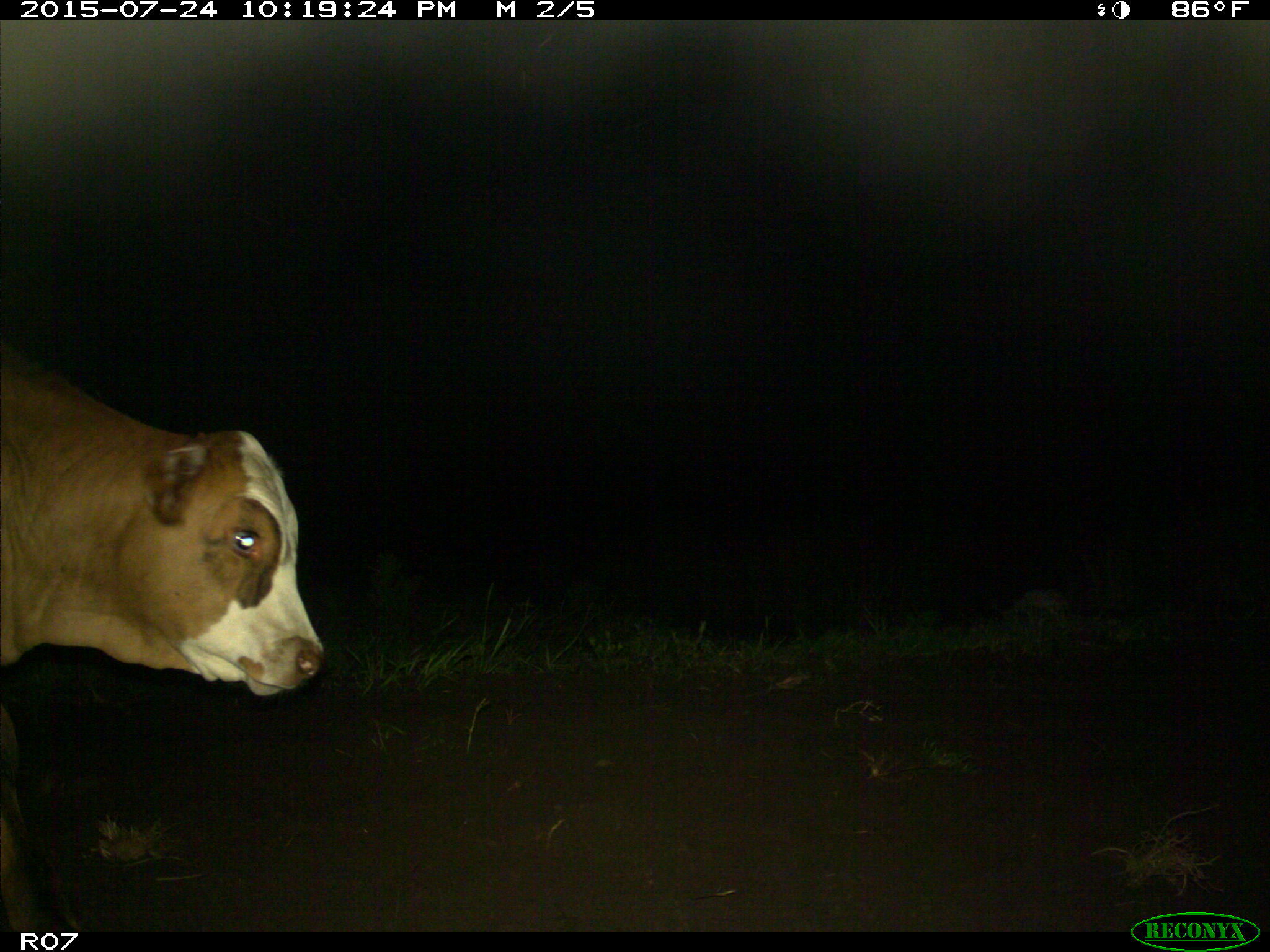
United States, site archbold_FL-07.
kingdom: Animalia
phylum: Chordata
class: Mammalia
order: Artiodactyla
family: Bovidae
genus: Bos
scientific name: Bos taurus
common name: domestic cow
Bos taurus (domestic cow).